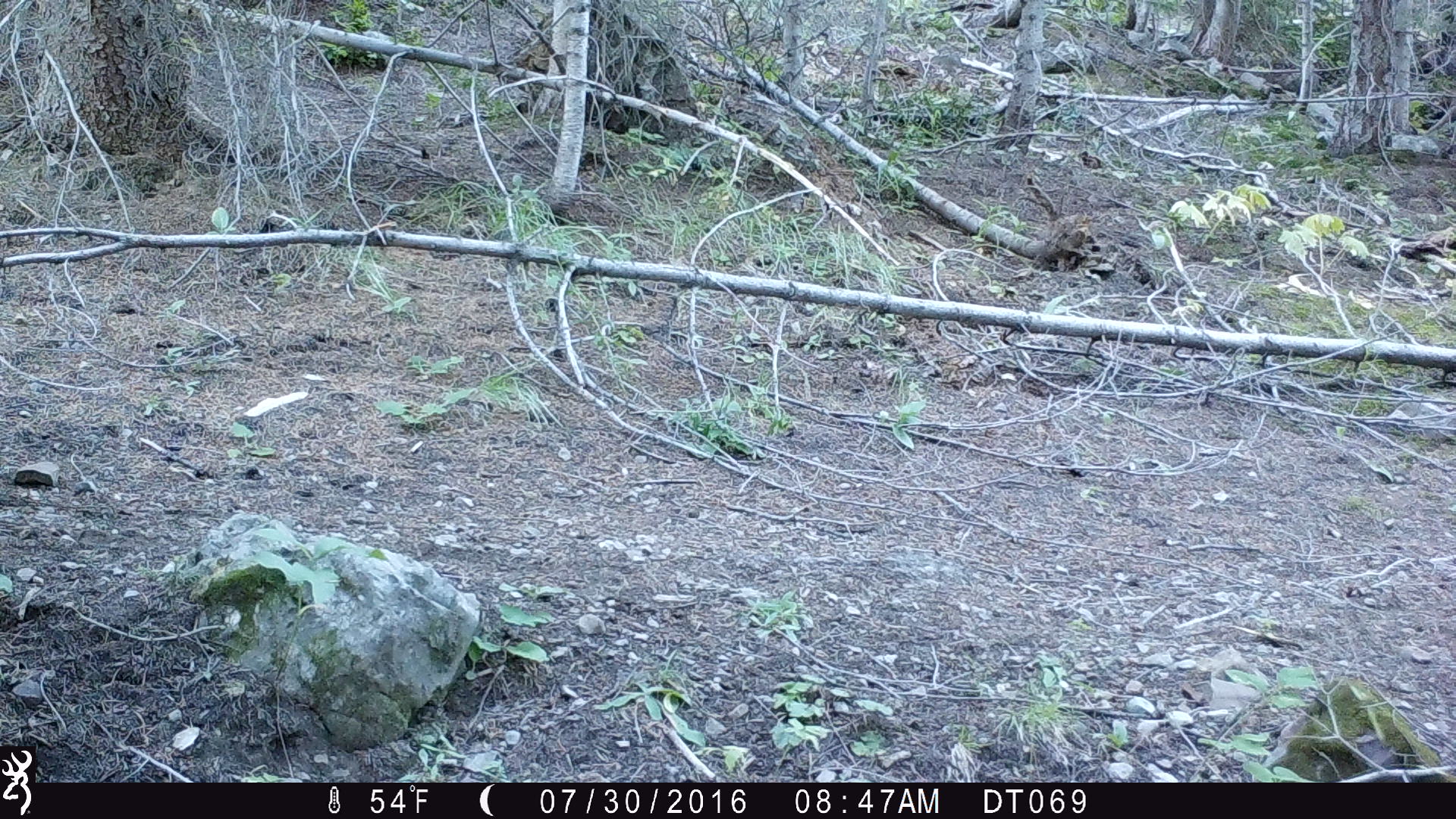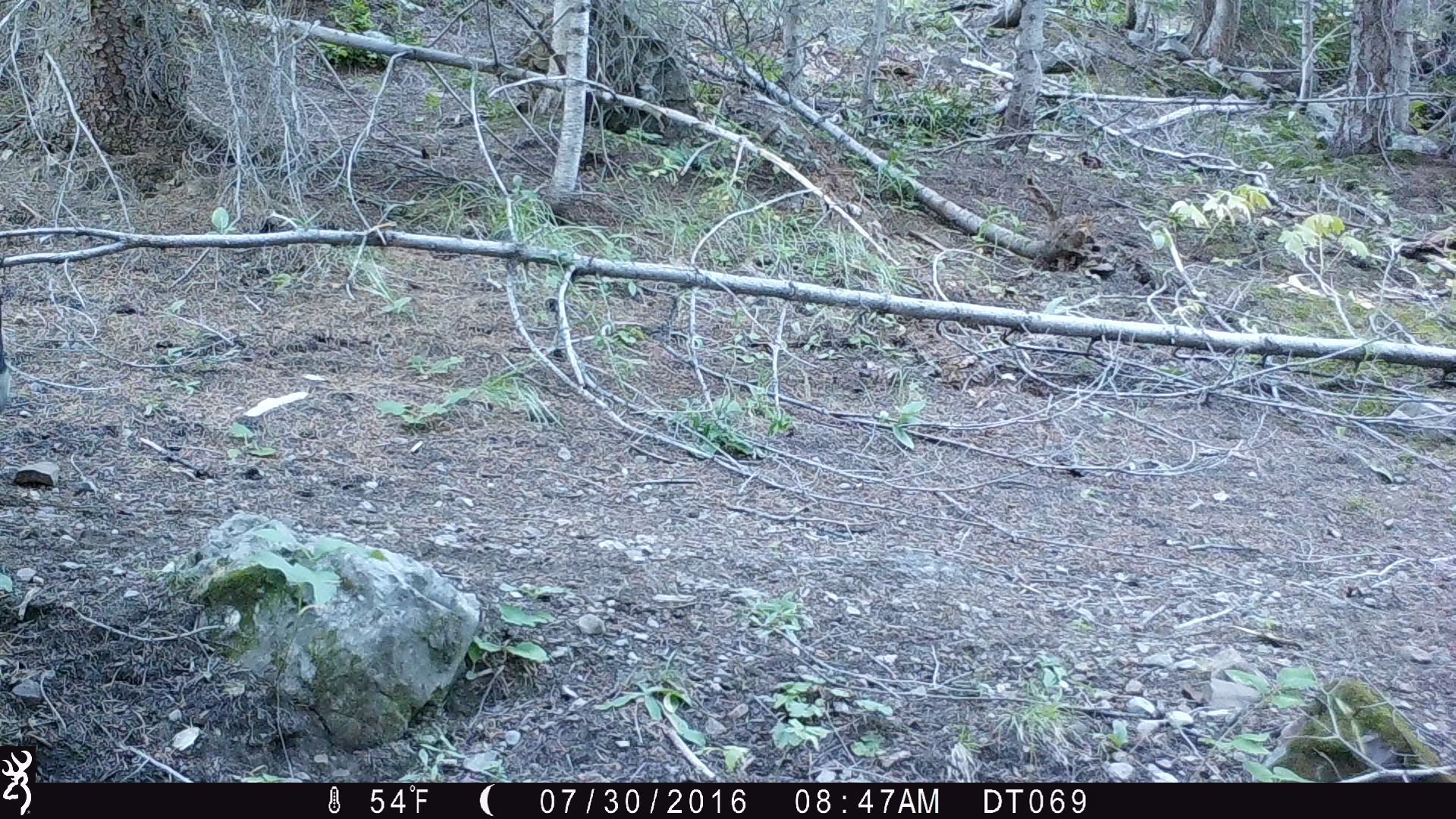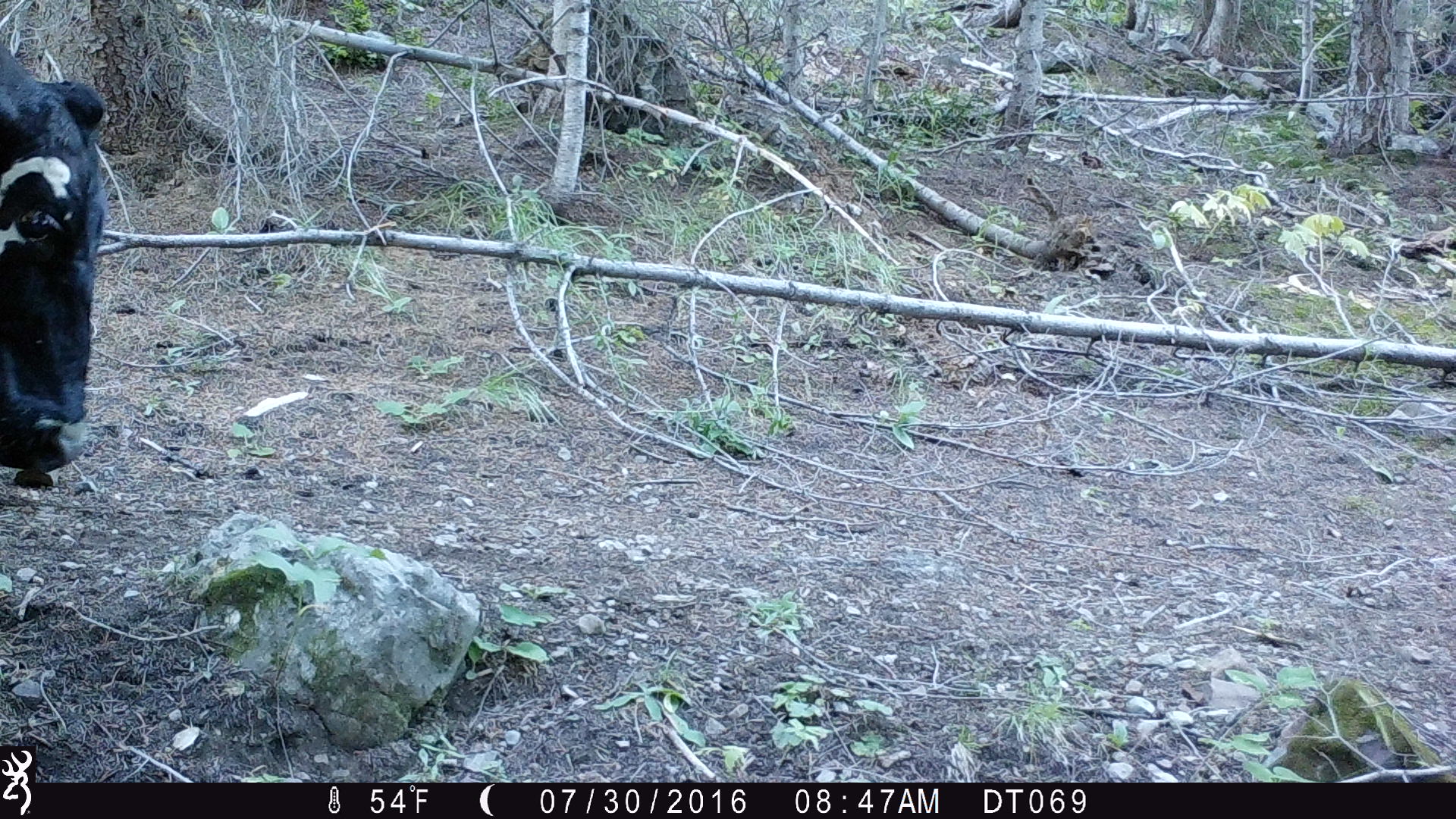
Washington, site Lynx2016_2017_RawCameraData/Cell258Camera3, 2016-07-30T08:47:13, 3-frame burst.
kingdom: Animalia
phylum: Chordata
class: Mammalia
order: Artiodactyla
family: Bovidae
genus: Bos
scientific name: Bos taurus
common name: domestic cattle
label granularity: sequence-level